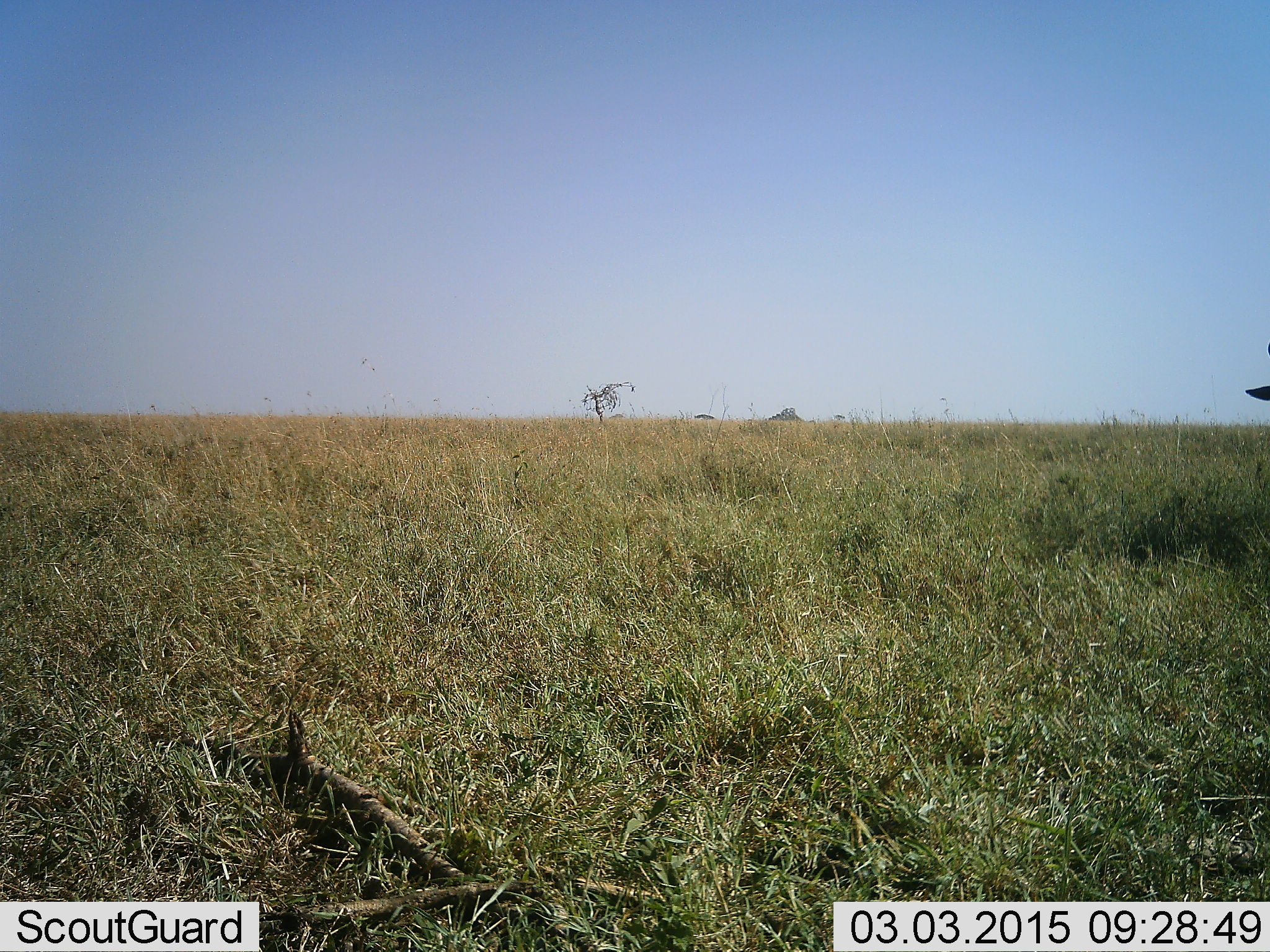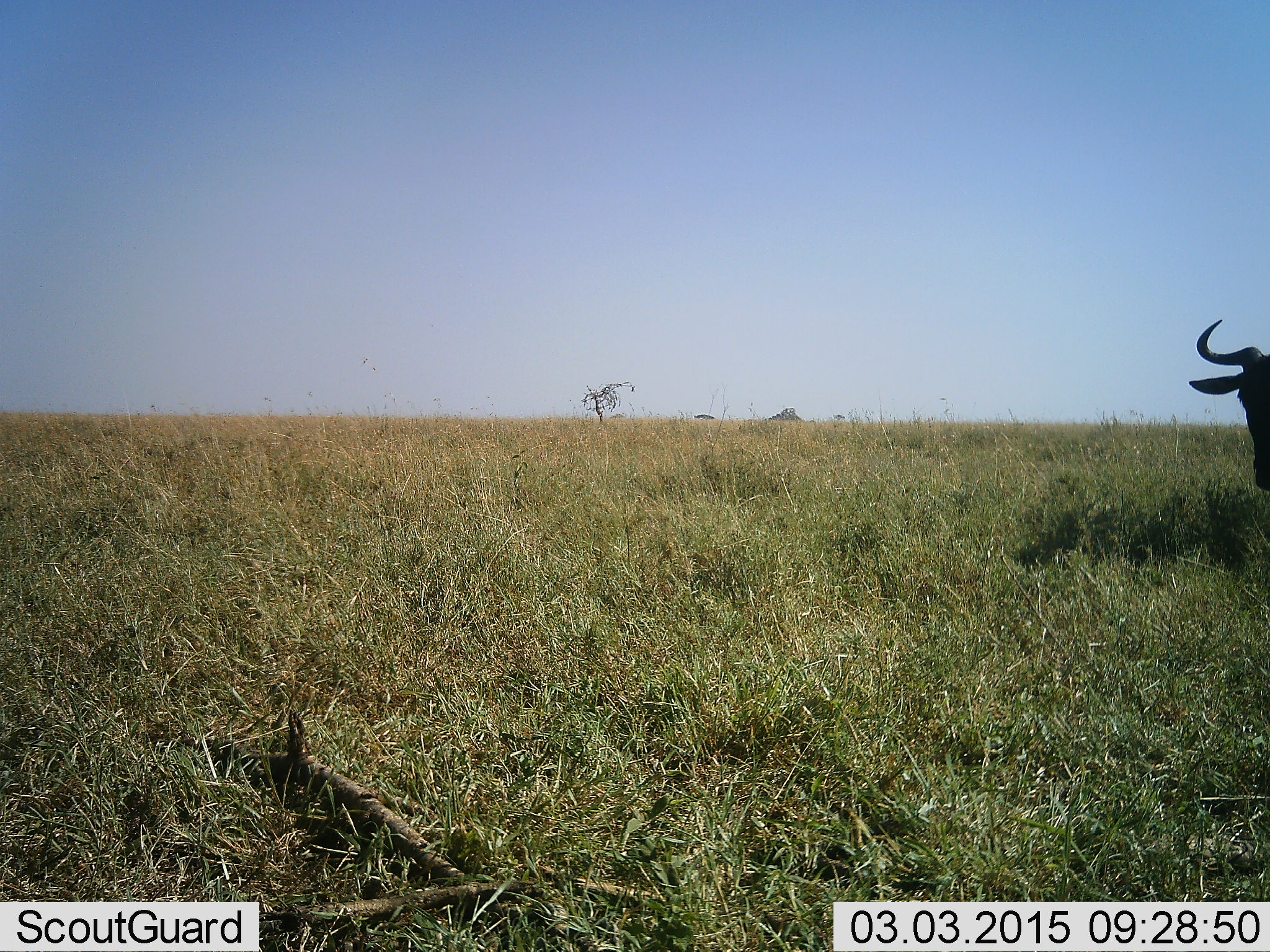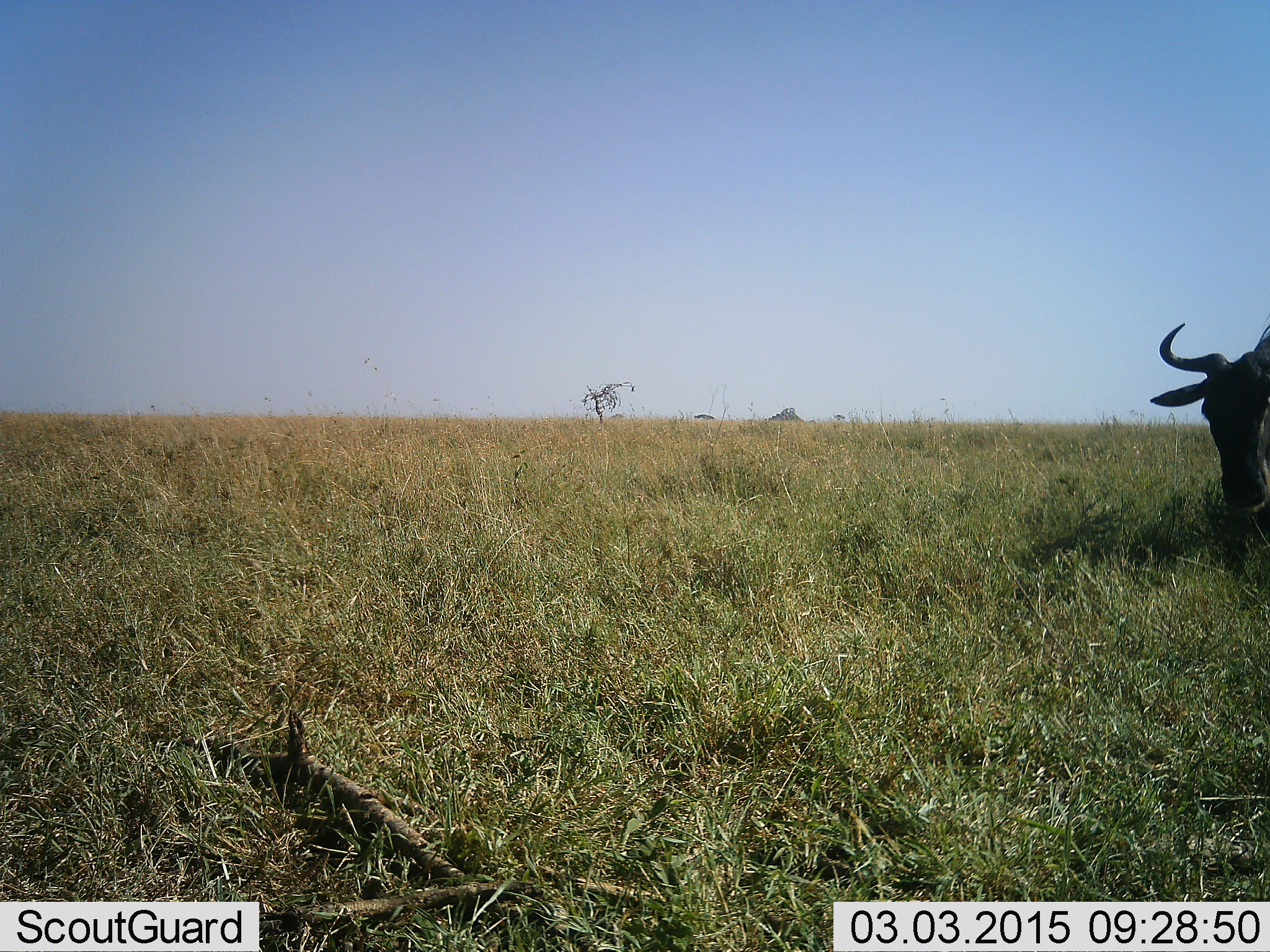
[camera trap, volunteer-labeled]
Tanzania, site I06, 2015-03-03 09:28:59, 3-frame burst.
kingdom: Animalia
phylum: Chordata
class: Mammalia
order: Artiodactyla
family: Bovidae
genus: Connochaetes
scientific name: Connochaetes taurinus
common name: blue wildebeest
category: wildebeest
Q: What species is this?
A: Wildebeest (blue wildebeest) (Connochaetes taurinus).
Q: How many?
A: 1.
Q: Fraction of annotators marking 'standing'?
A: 20%.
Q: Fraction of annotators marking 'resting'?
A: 0%.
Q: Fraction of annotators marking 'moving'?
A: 90%.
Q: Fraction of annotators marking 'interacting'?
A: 0%.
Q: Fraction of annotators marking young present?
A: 0%.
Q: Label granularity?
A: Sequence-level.